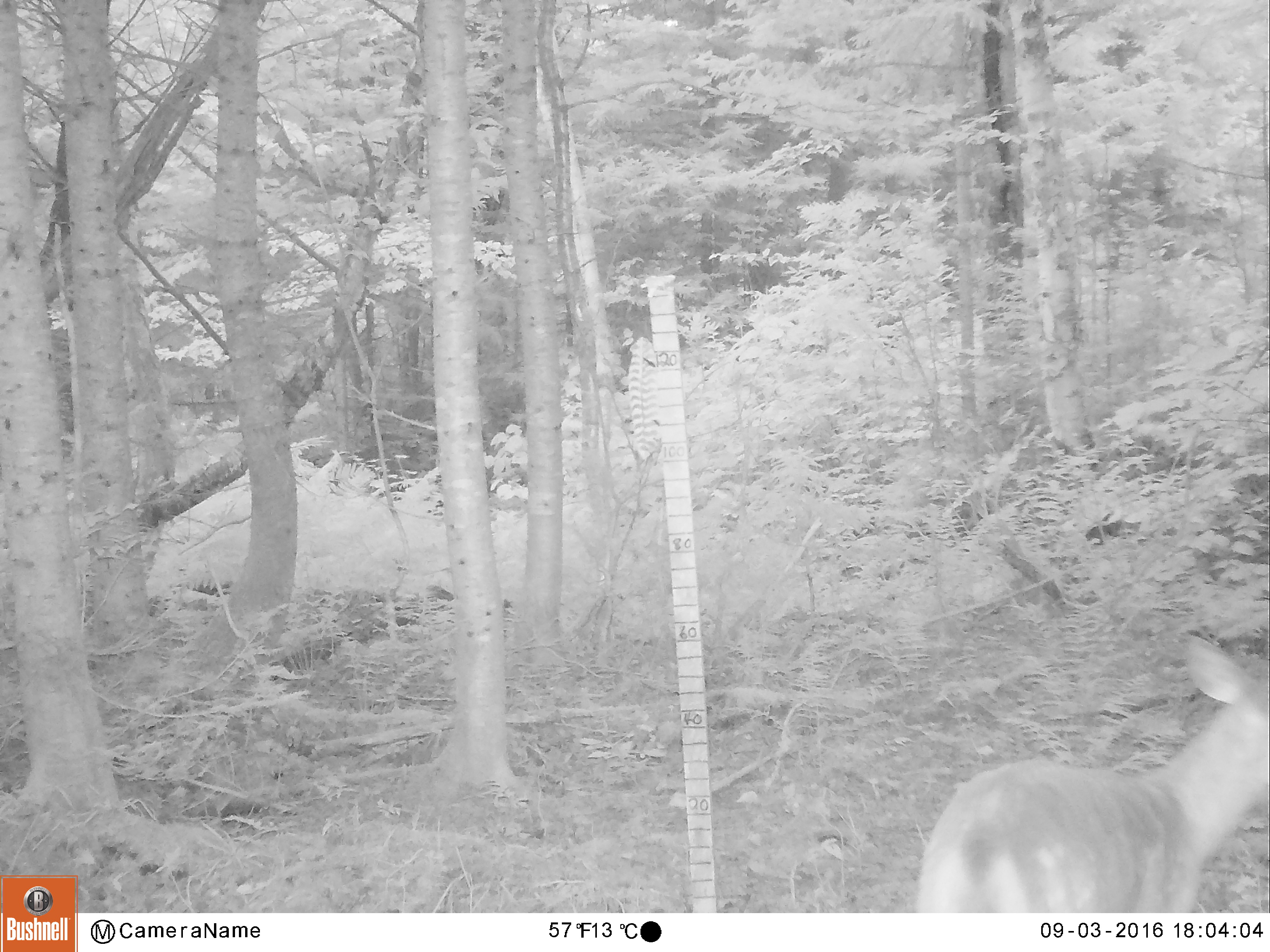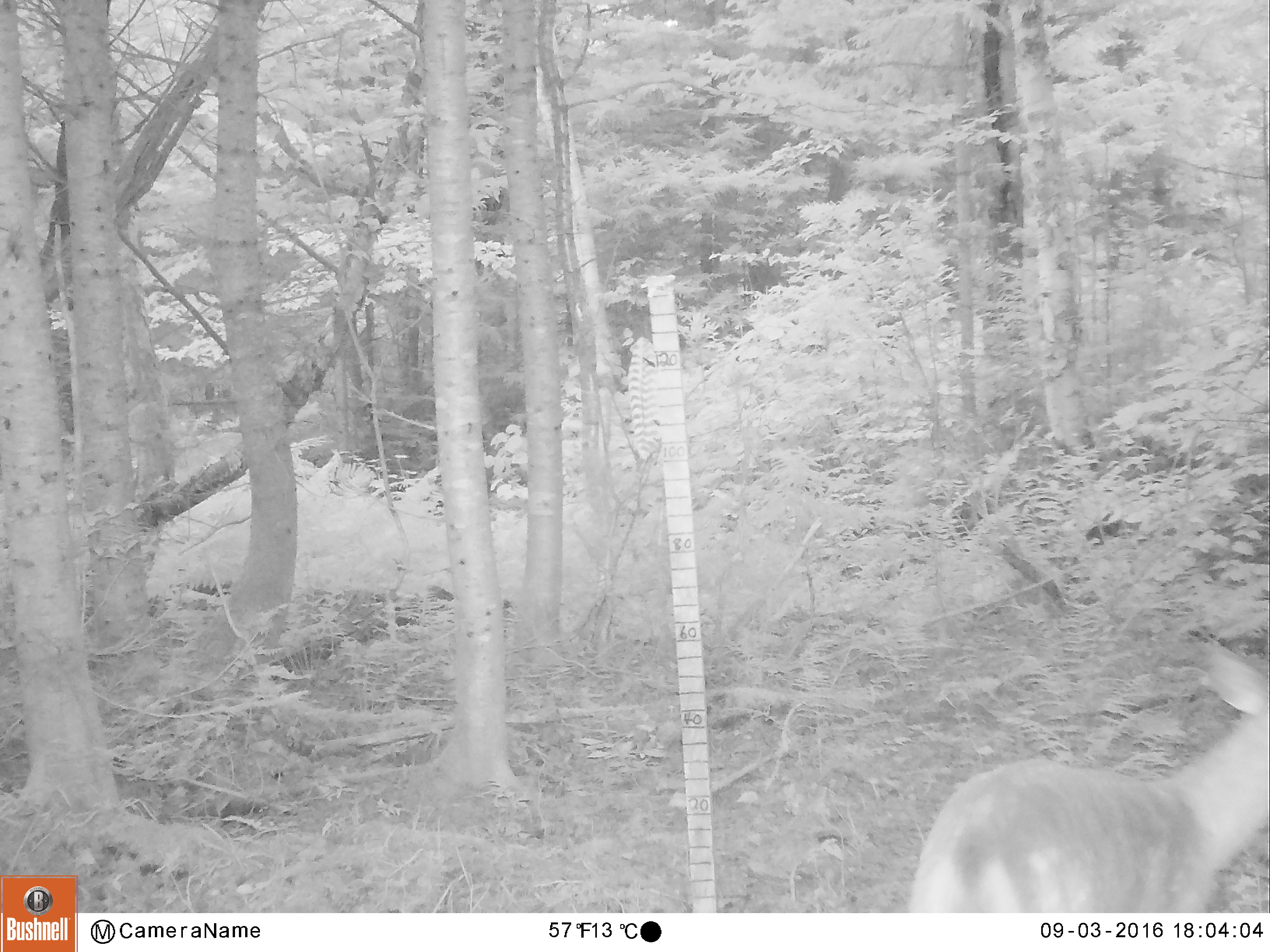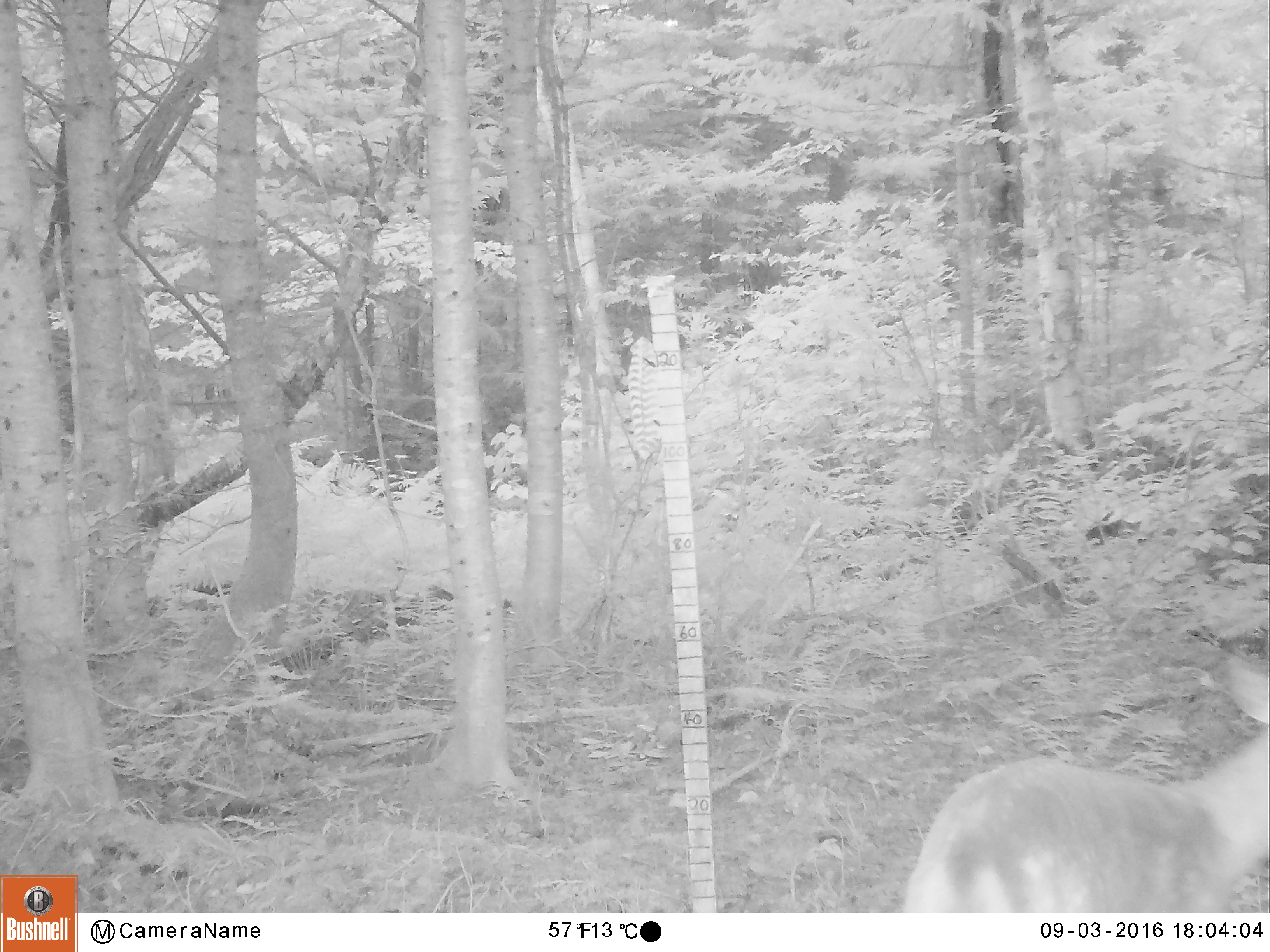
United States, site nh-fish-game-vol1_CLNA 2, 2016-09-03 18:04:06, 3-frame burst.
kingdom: Animalia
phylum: Chordata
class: Mammalia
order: Artiodactyla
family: Cervidae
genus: Odocoileus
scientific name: Odocoileus virginianus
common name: white-tailed deer